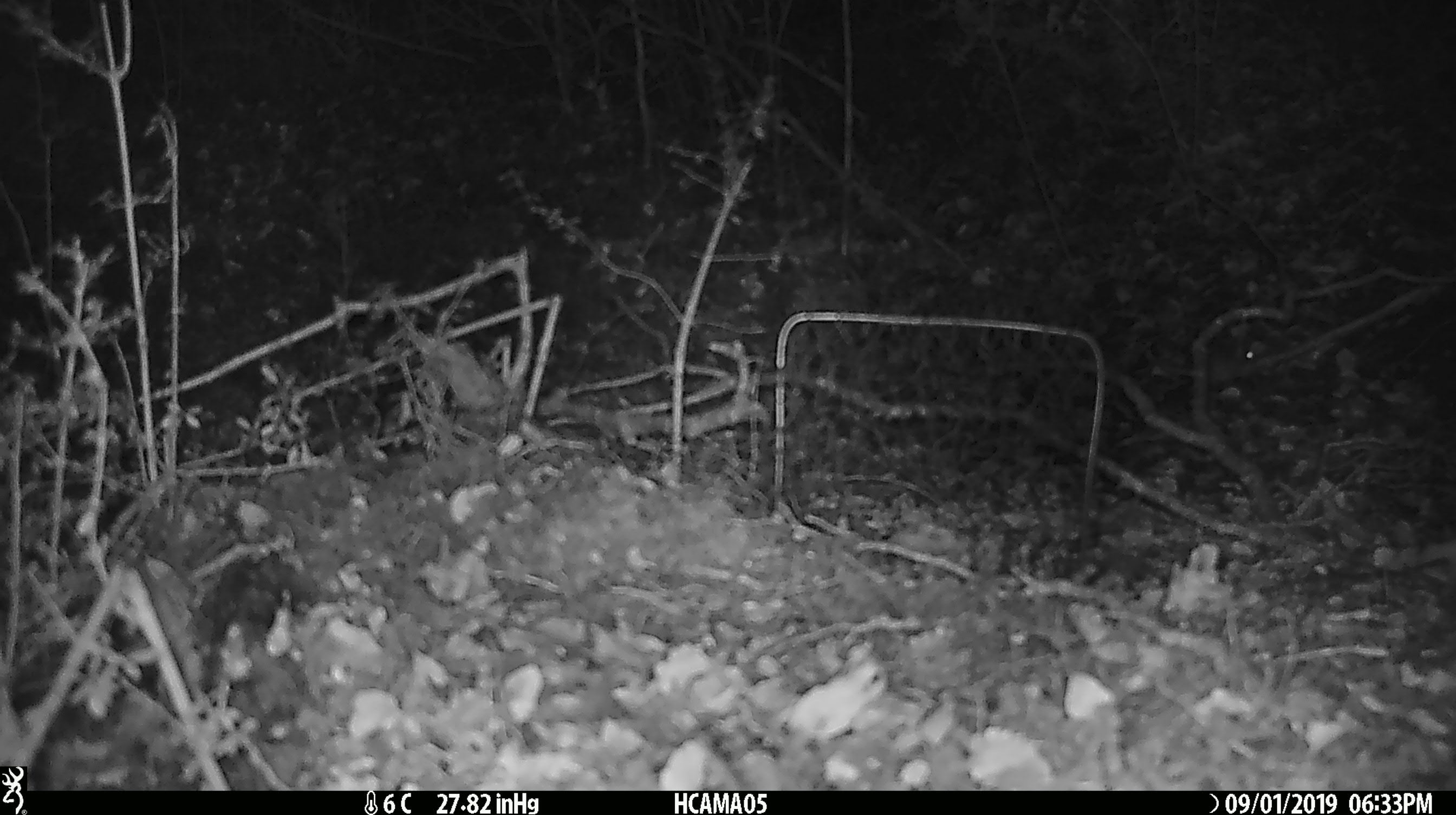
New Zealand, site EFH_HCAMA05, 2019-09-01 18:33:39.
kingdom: Animalia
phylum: Chordata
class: Mammalia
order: Rodentia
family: Muridae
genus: Mus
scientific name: Mus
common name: mouse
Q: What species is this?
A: Mouse (Mus).